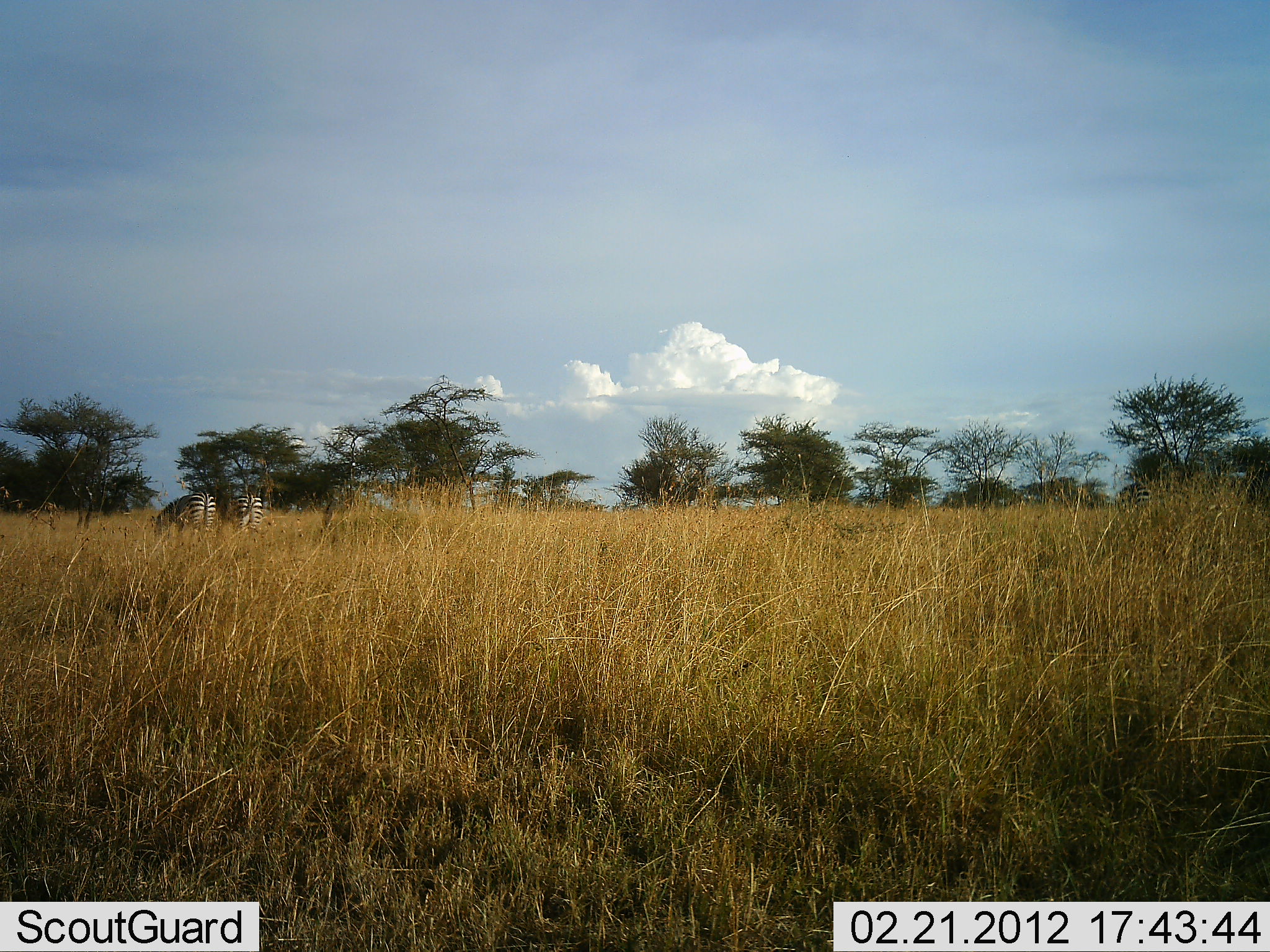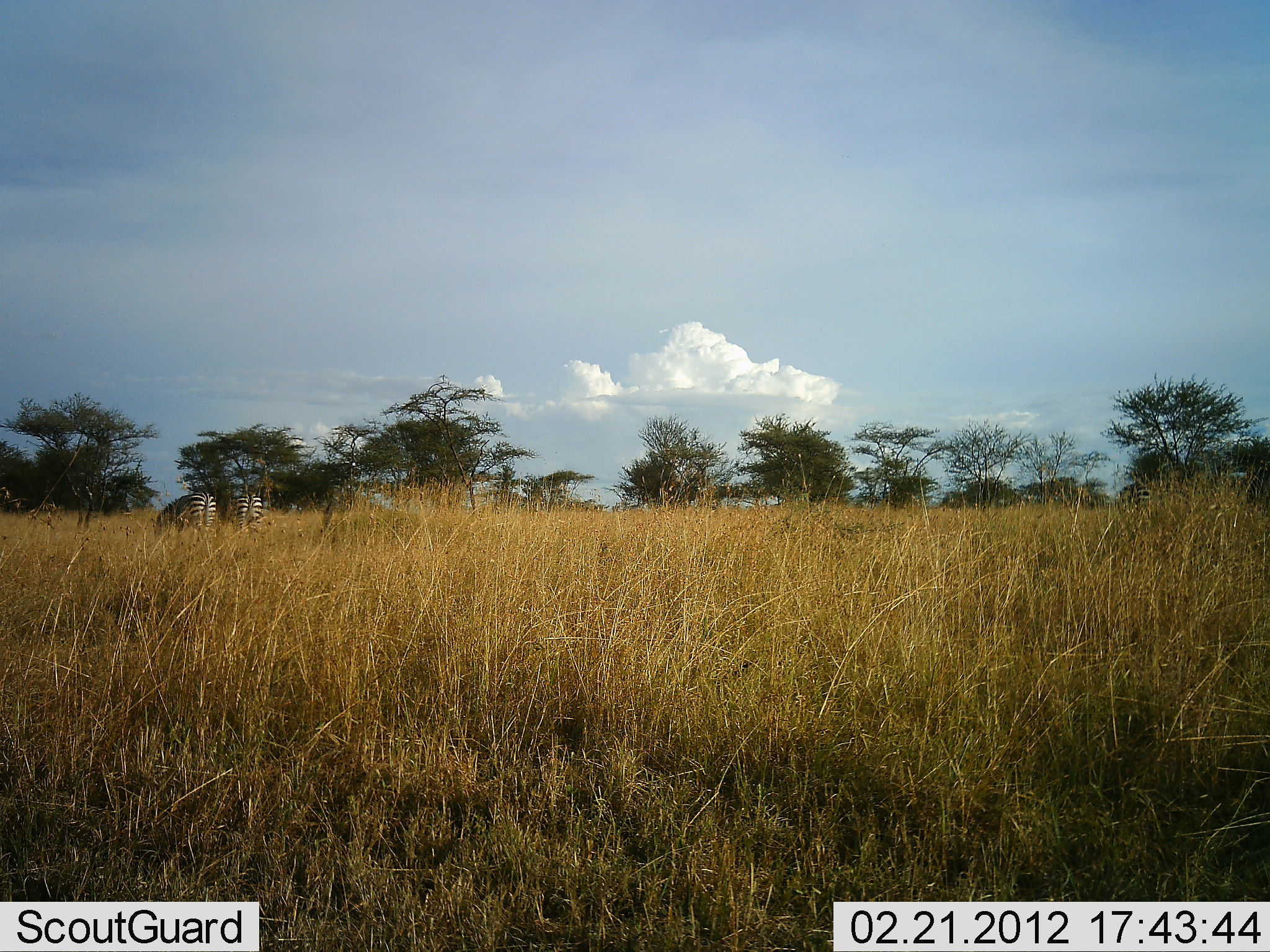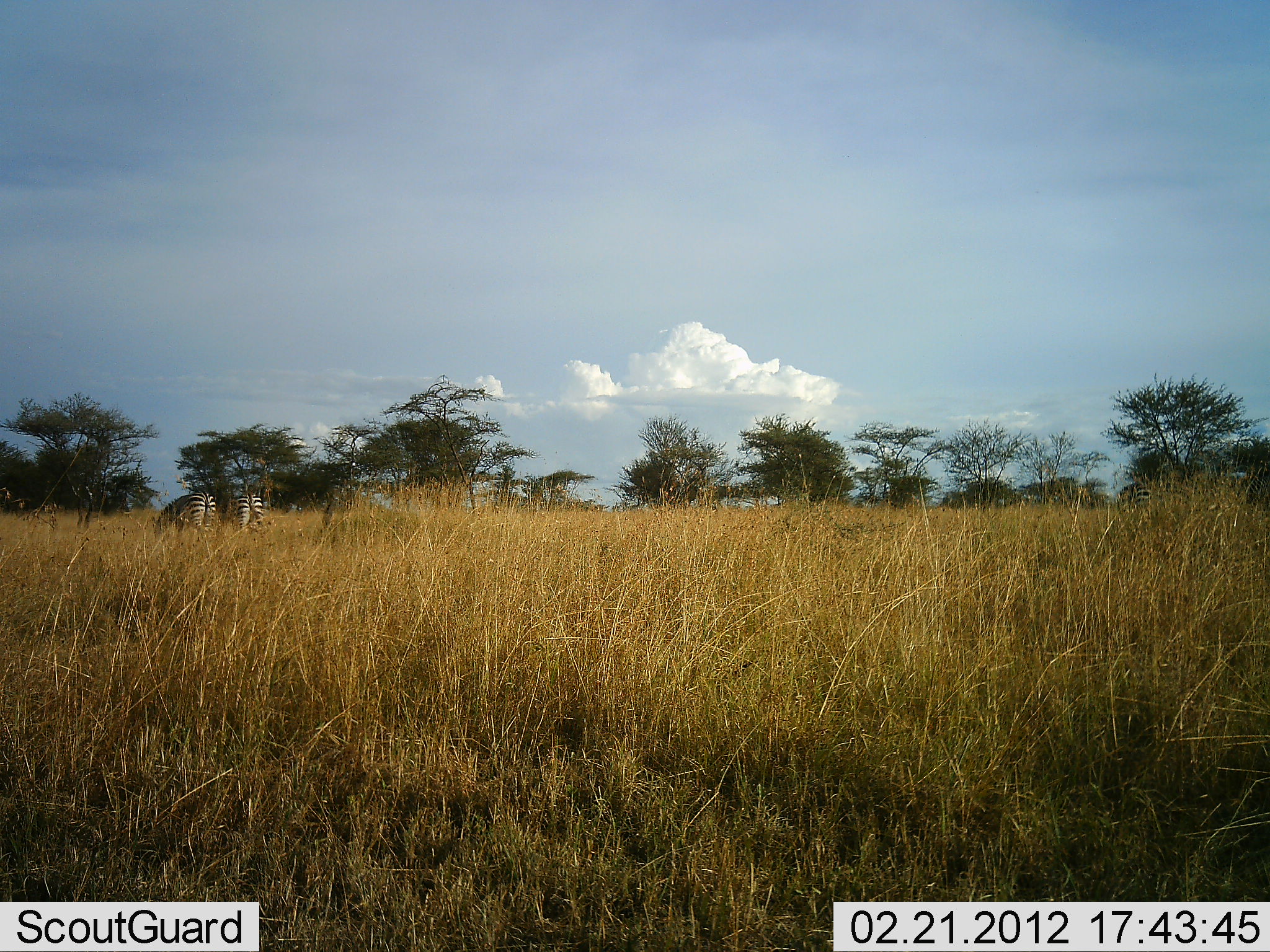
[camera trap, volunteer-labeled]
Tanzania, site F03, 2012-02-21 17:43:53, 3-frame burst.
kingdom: Animalia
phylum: Chordata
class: Mammalia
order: Perissodactyla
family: Equidae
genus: Equus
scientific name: Equus quagga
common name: plains zebra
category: zebra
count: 2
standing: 31%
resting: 0%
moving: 0%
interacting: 0%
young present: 0%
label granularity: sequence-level